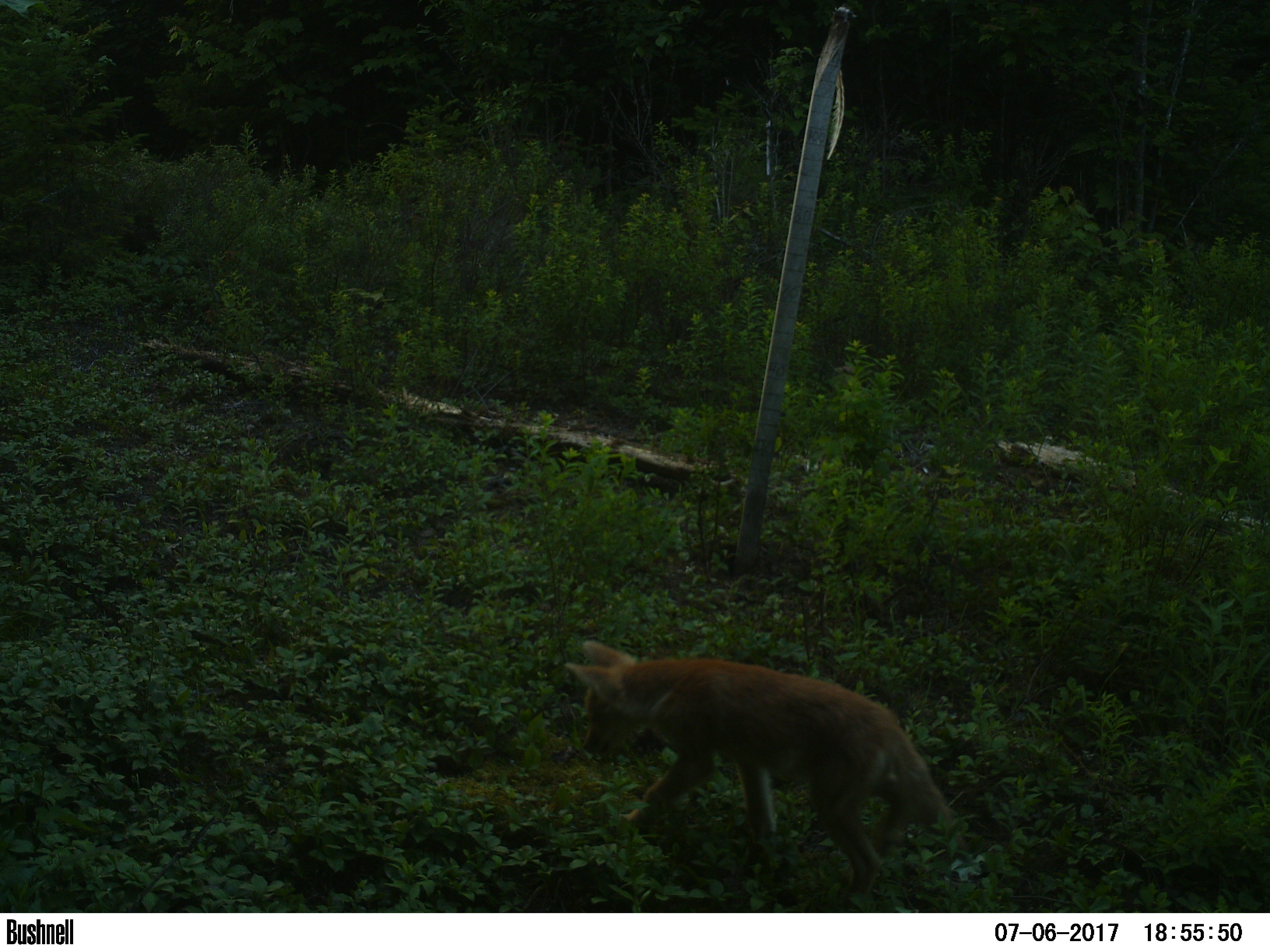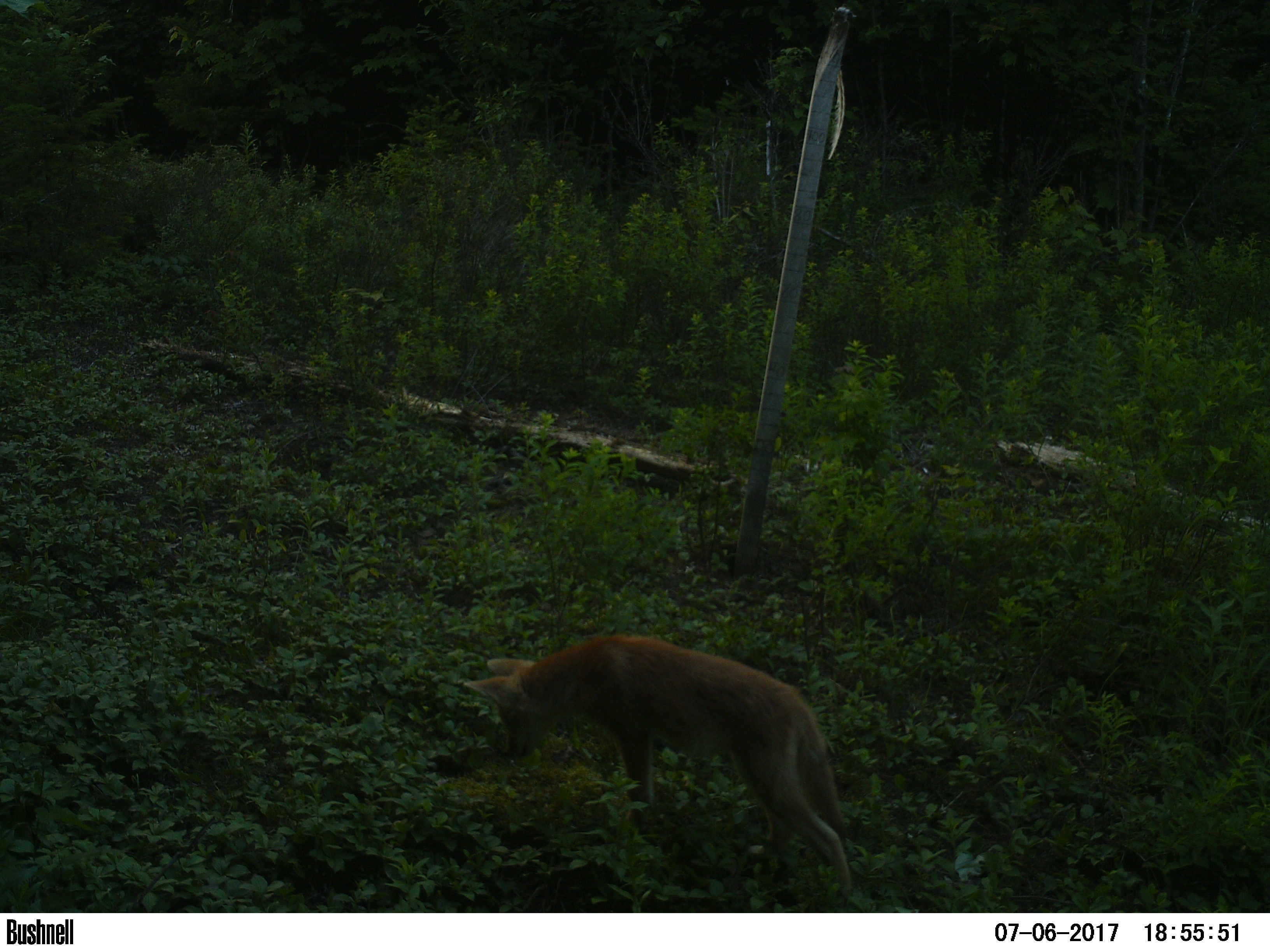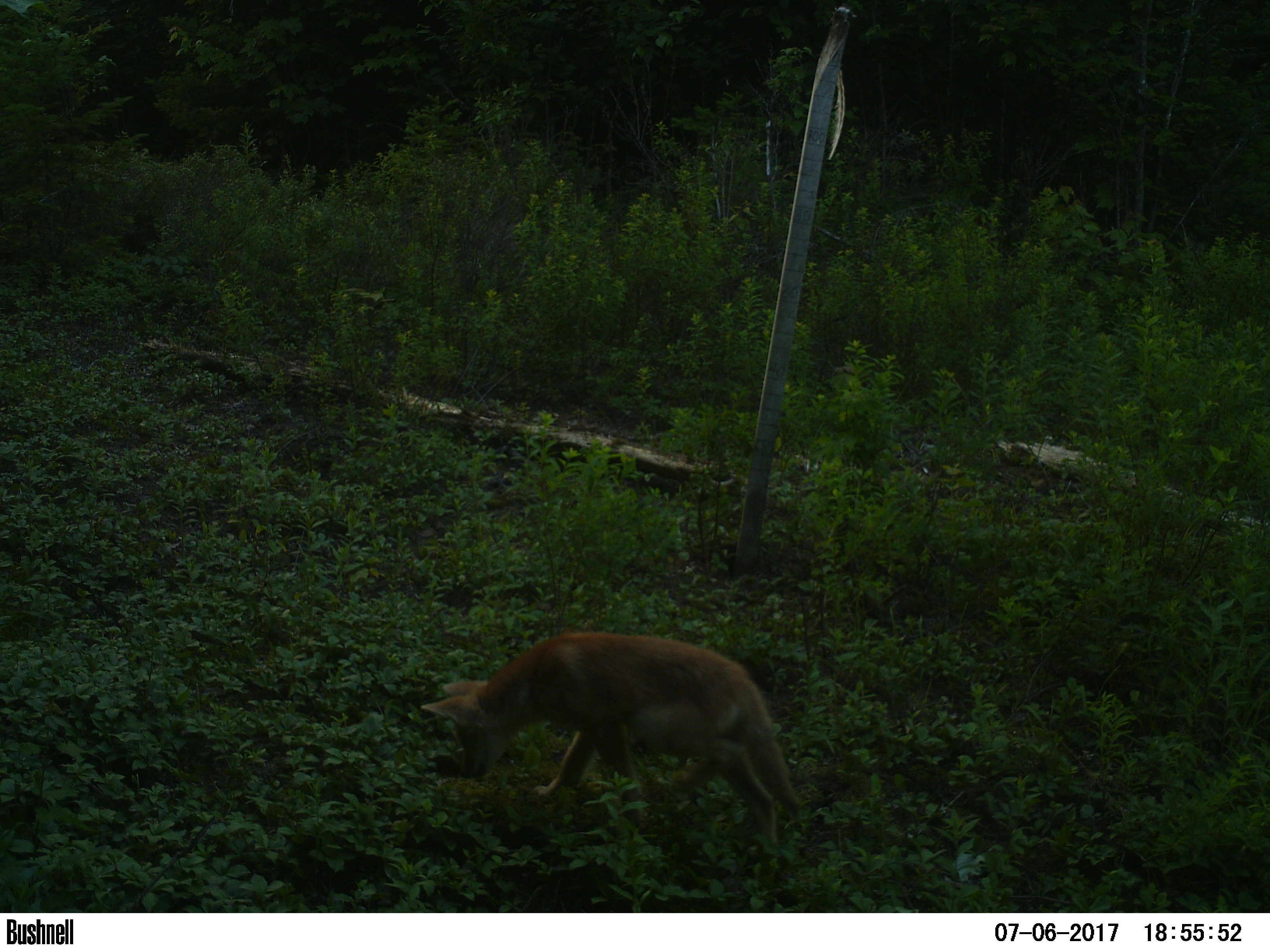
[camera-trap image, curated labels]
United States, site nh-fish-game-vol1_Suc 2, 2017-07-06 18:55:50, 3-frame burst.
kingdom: Animalia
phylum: Chordata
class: Mammalia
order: Carnivora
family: Canidae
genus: Canis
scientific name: Canis latrans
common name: coyote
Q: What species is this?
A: Coyote (Canis latrans).